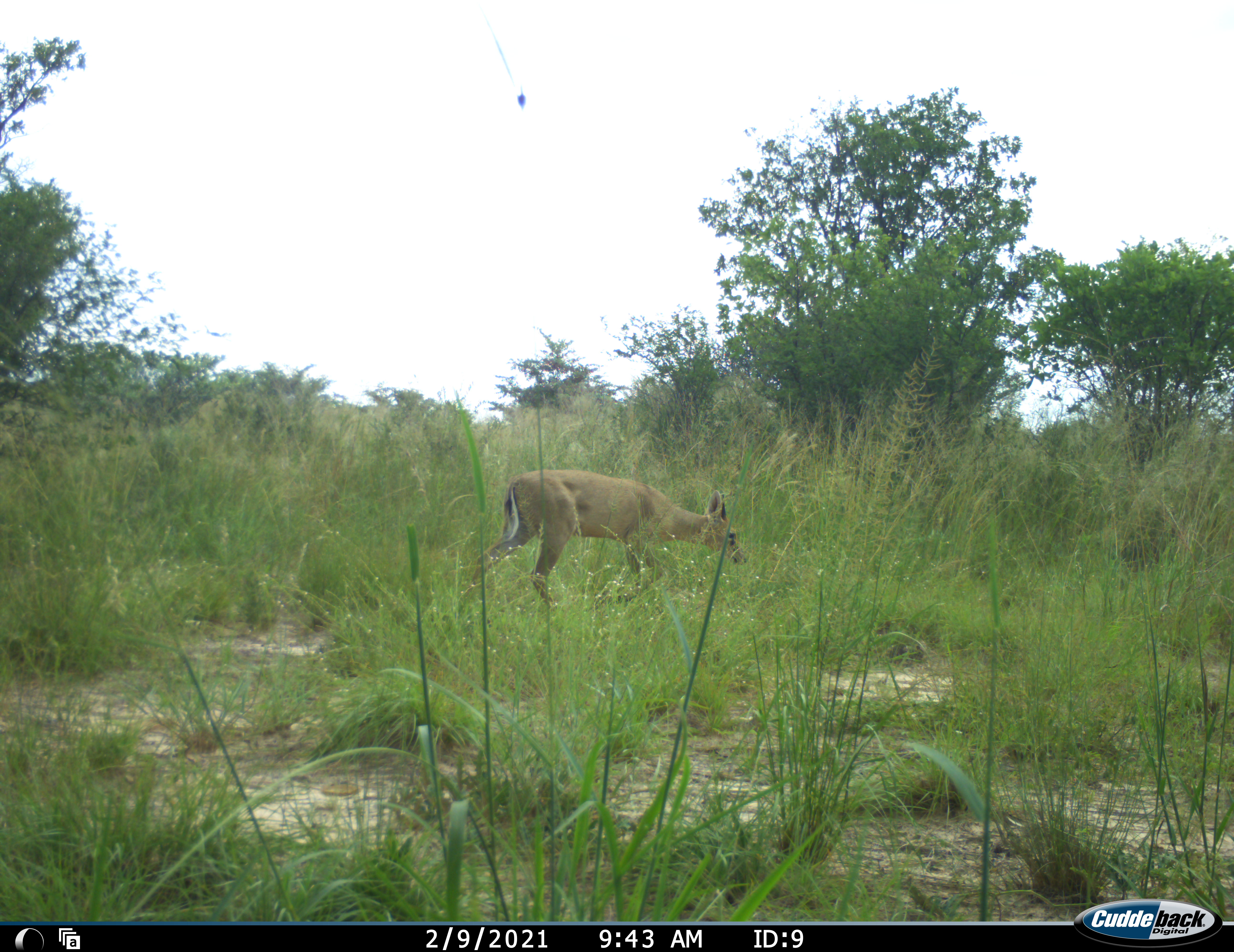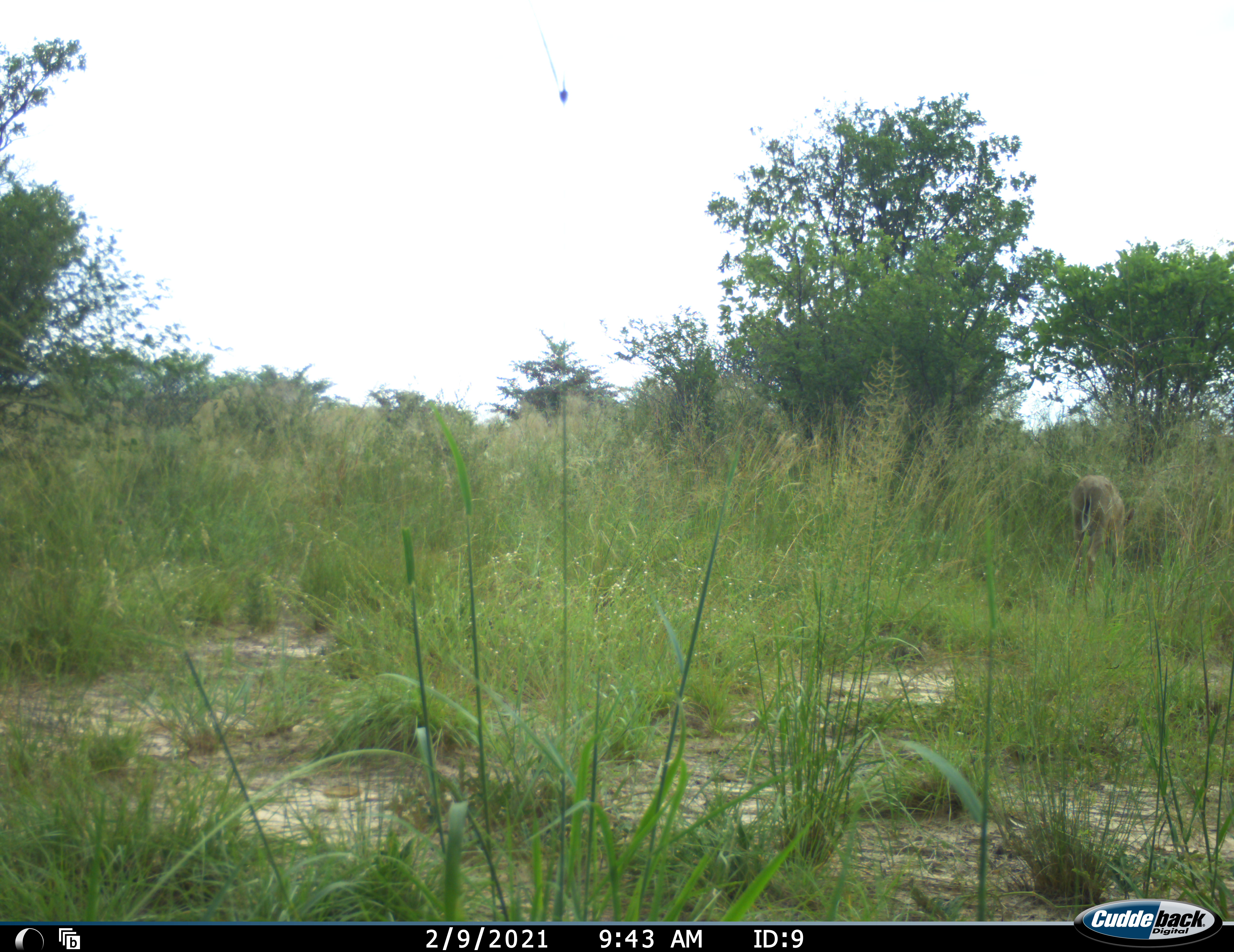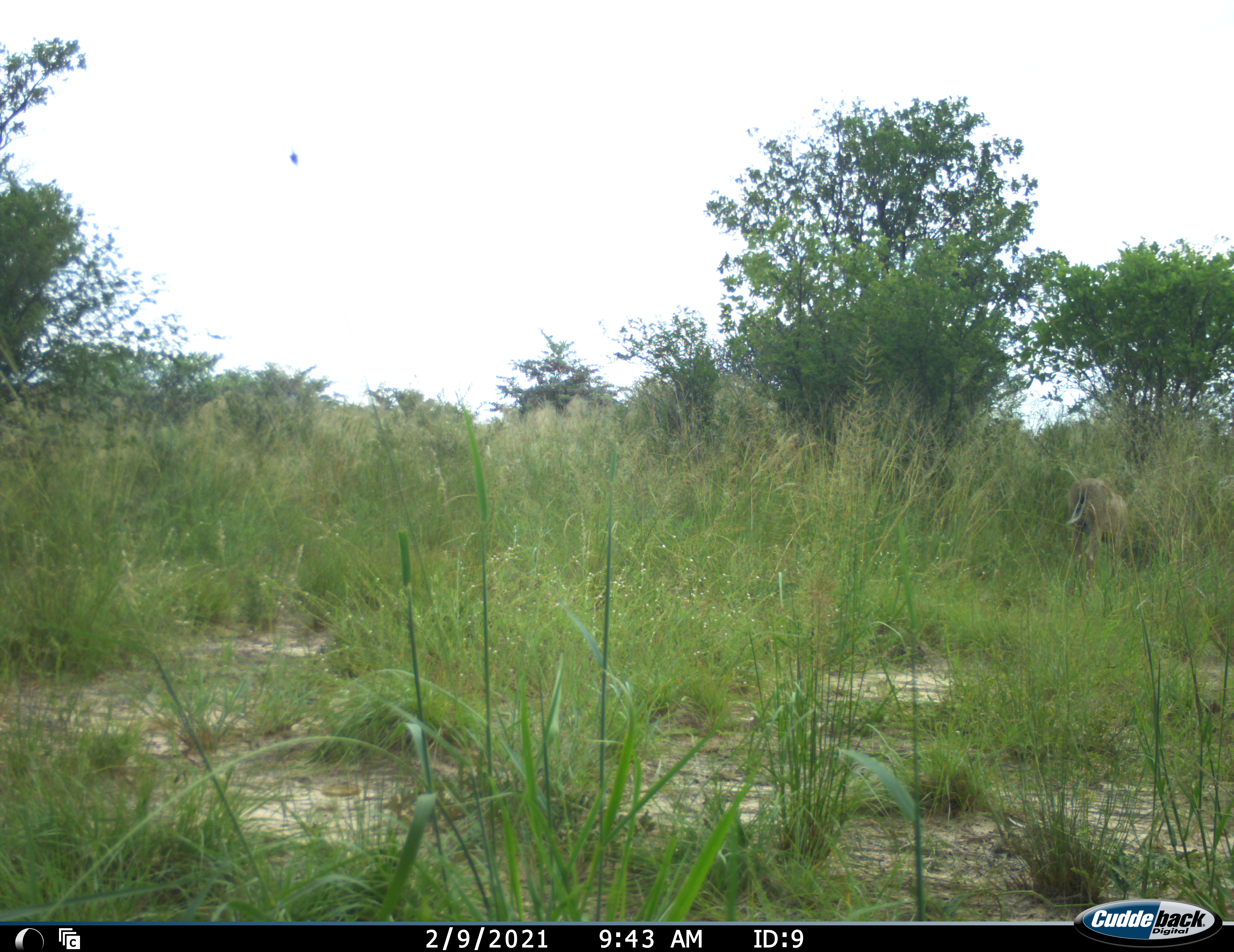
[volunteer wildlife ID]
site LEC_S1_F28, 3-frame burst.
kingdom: Animalia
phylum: Chordata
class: Mammalia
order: Artiodactyla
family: Bovidae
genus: Sylvicapra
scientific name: Sylvicapra grimmia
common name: common duiker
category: duikercommongrey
Duikercommongrey (common duiker) (Sylvicapra grimmia), count 1. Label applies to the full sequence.